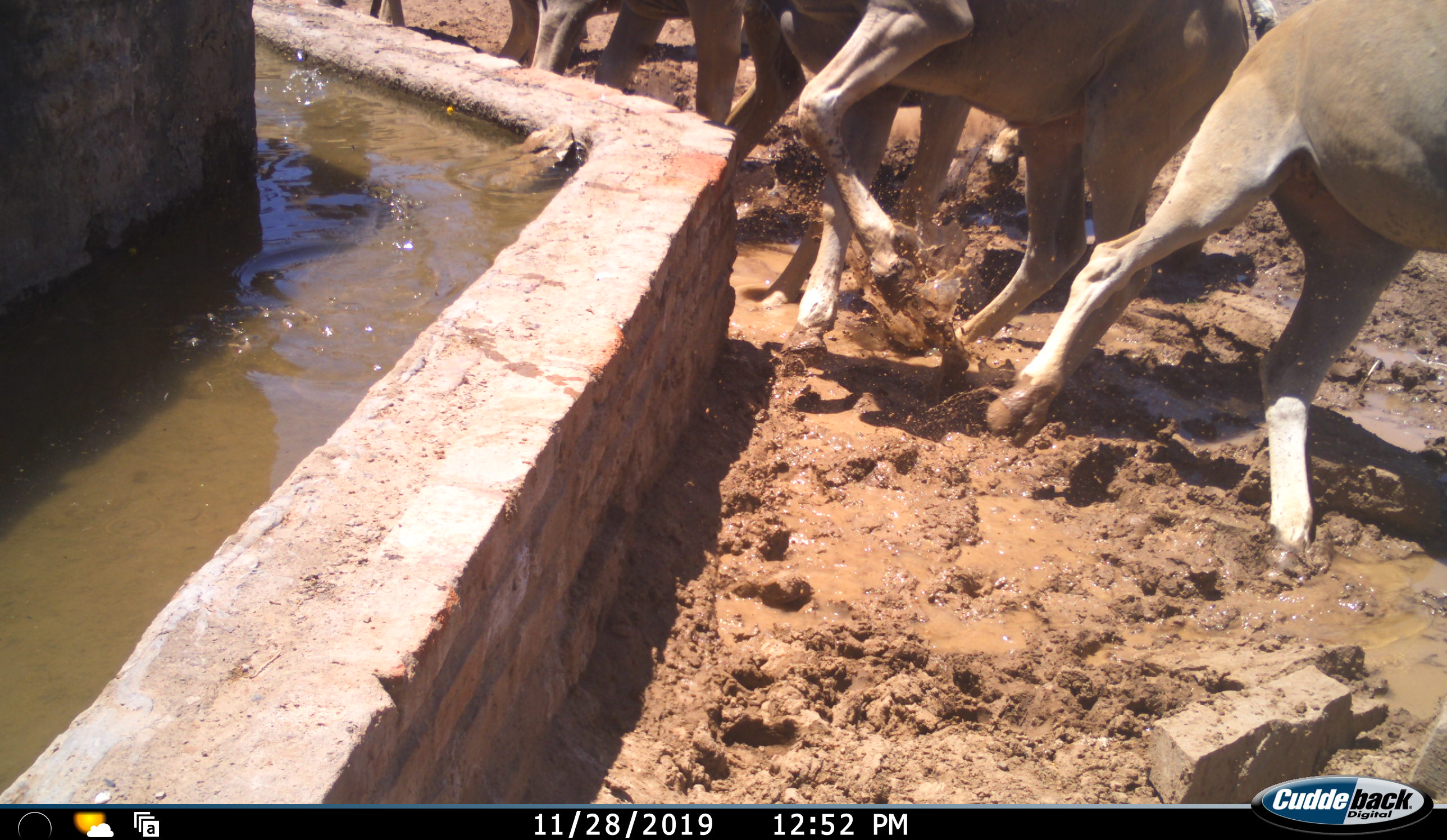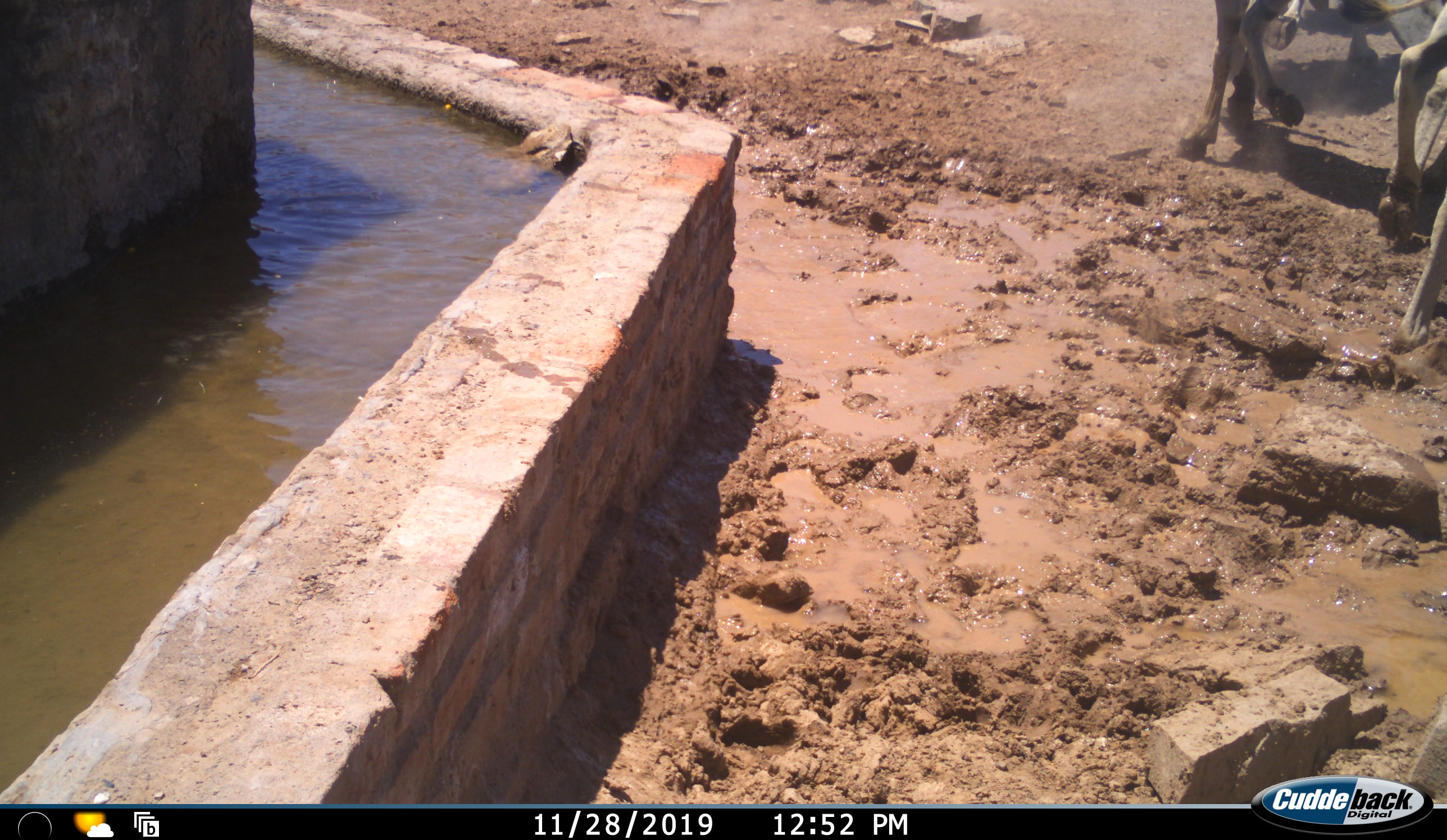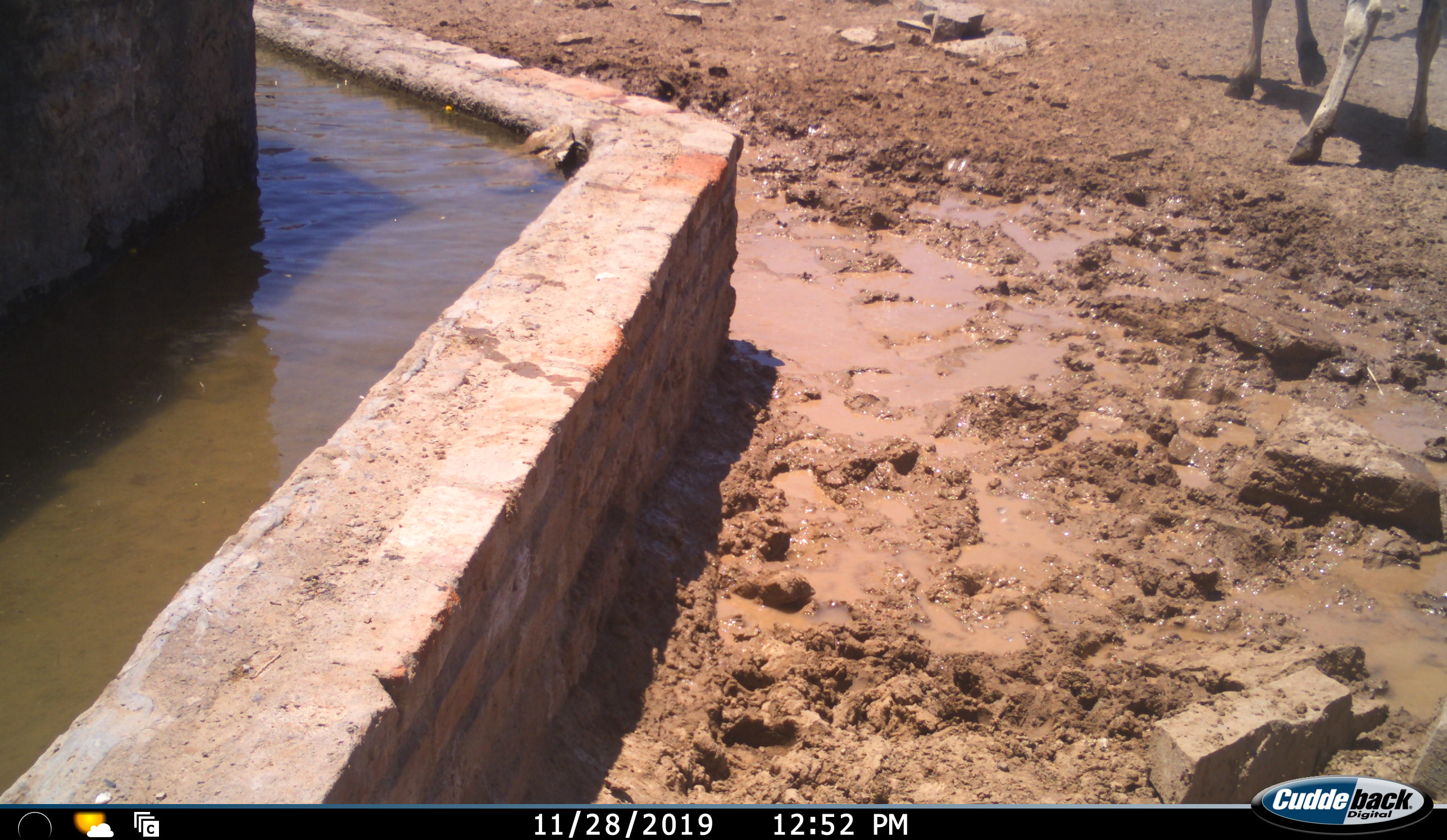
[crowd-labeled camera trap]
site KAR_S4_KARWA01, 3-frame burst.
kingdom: Animalia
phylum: Chordata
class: Mammalia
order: Artiodactyla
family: Bovidae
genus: Tragelaphus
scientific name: Tragelaphus oryx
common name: eland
Eland (Tragelaphus oryx), count 5. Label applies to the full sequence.